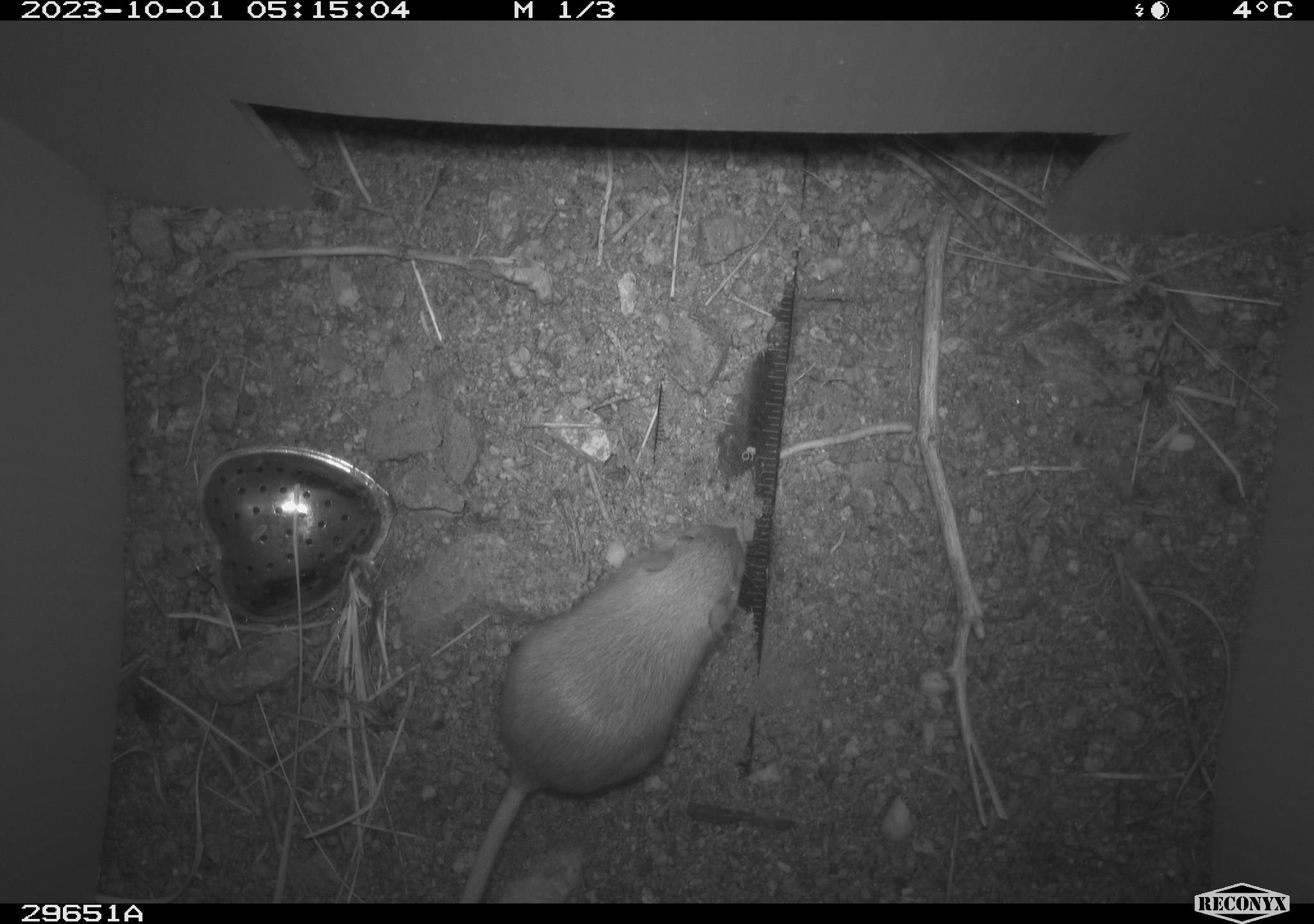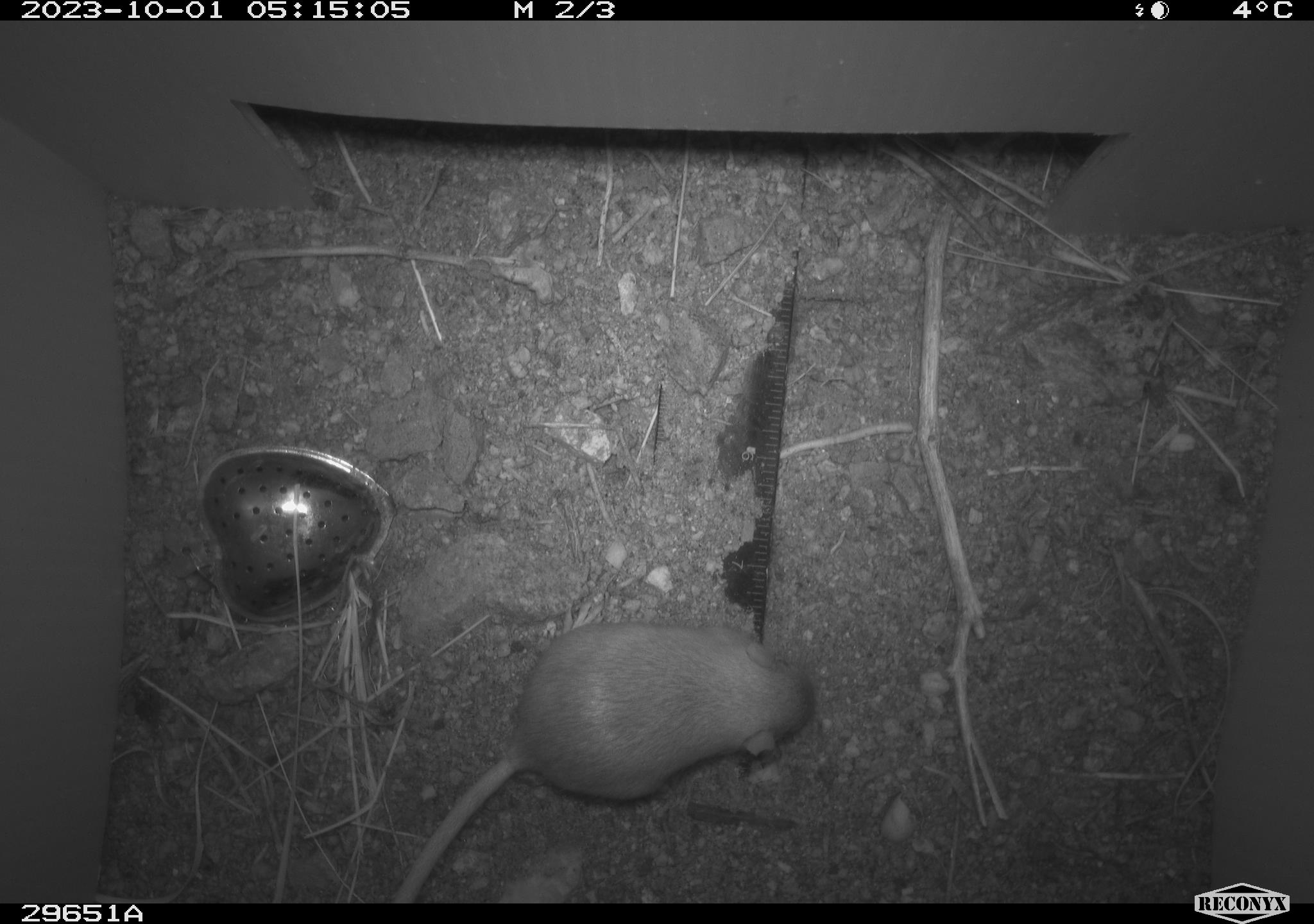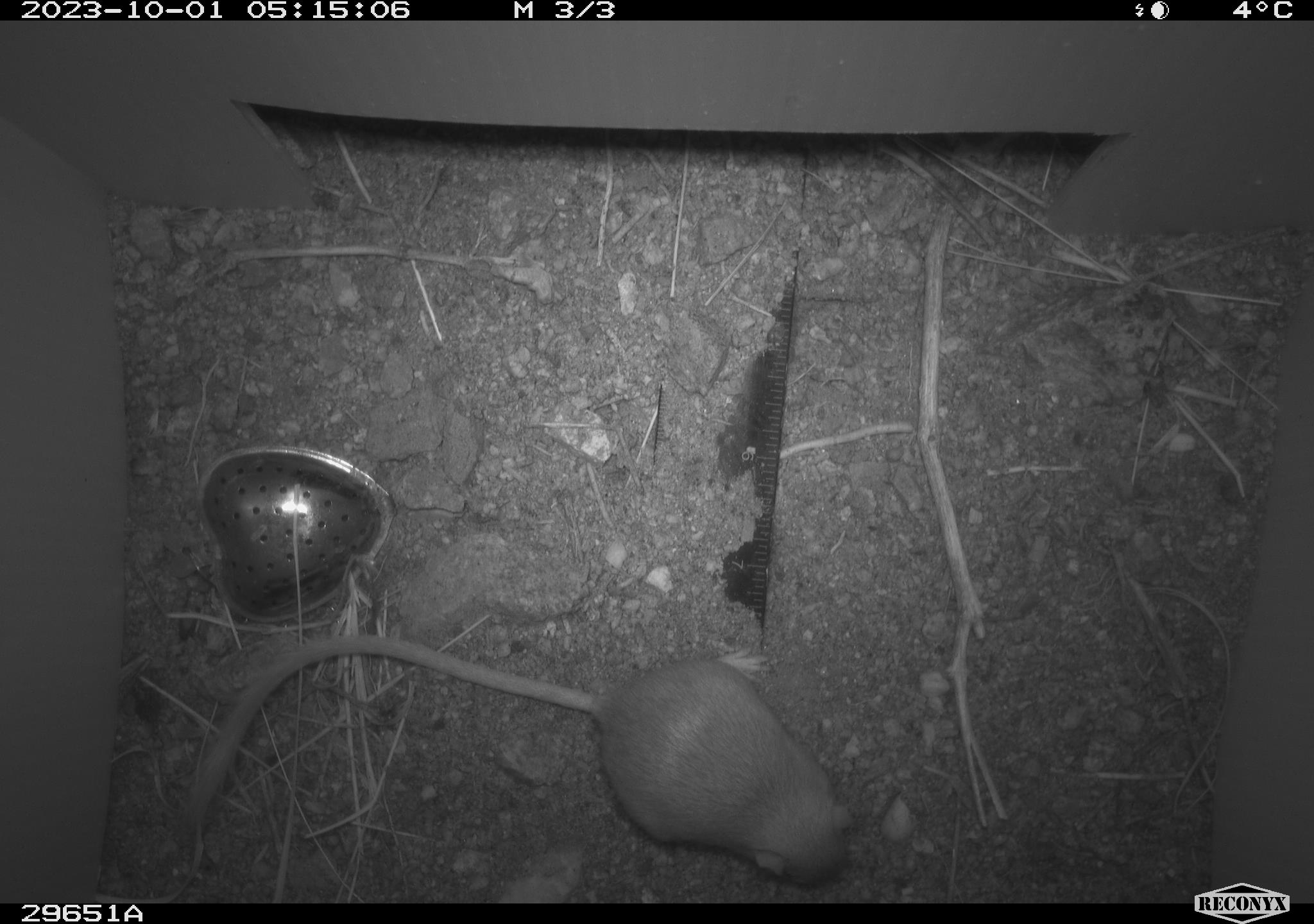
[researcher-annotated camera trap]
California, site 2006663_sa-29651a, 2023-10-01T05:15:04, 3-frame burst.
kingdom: Animalia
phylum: Chordata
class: Mammalia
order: Rodentia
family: Heteromyidae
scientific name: Heteromyidae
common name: kangaroo rats and pocket mice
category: heteromyidae family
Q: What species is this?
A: Heteromyidae family (kangaroo rats and pocket mice) (Heteromyidae).